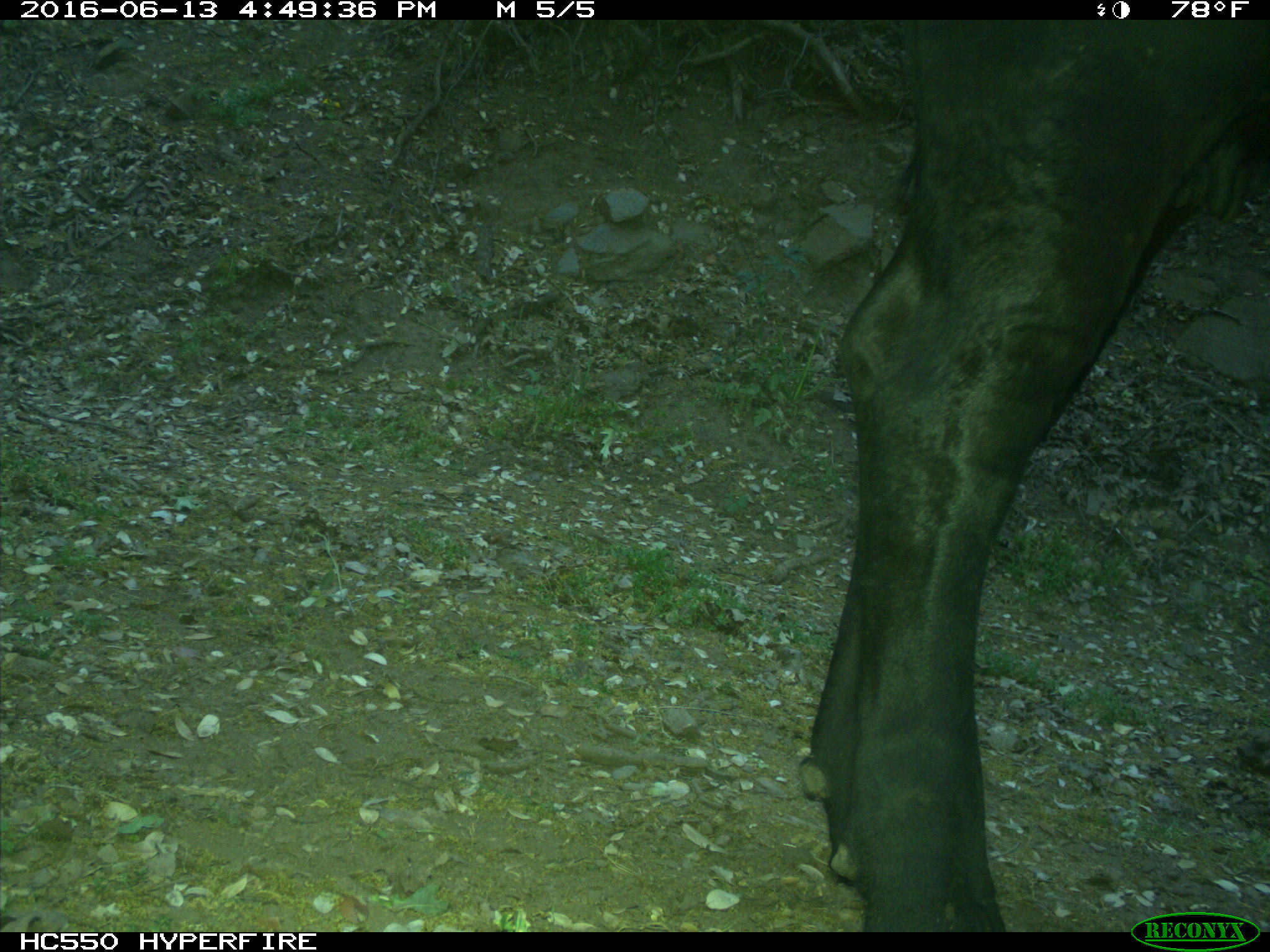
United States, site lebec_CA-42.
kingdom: Animalia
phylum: Chordata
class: Mammalia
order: Artiodactyla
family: Bovidae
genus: Bos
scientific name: Bos taurus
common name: domestic cow